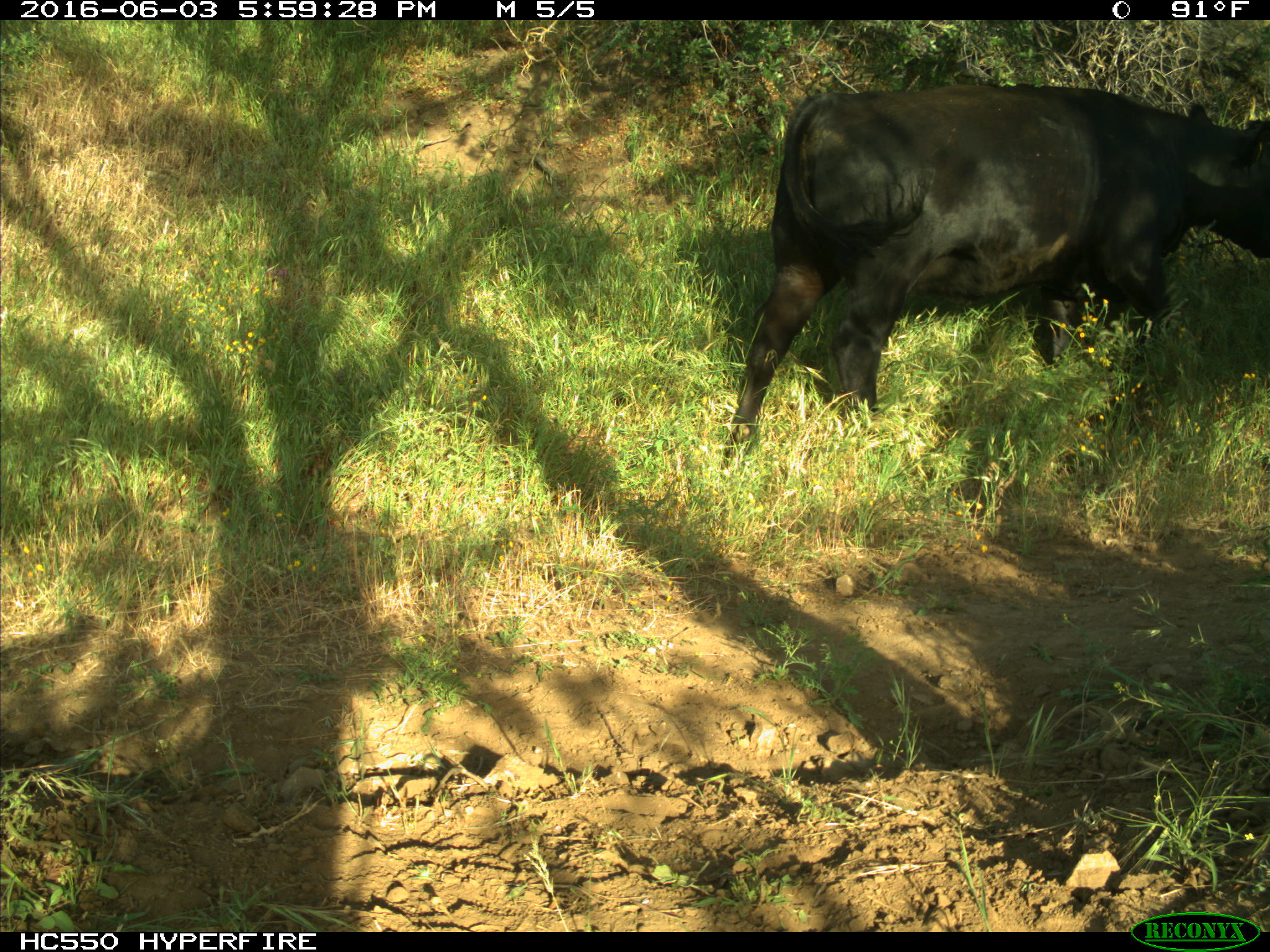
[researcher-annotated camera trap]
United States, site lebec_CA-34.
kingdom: Animalia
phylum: Chordata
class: Mammalia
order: Artiodactyla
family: Bovidae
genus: Bos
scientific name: Bos taurus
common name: domestic cow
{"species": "Bos taurus (domestic cow)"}